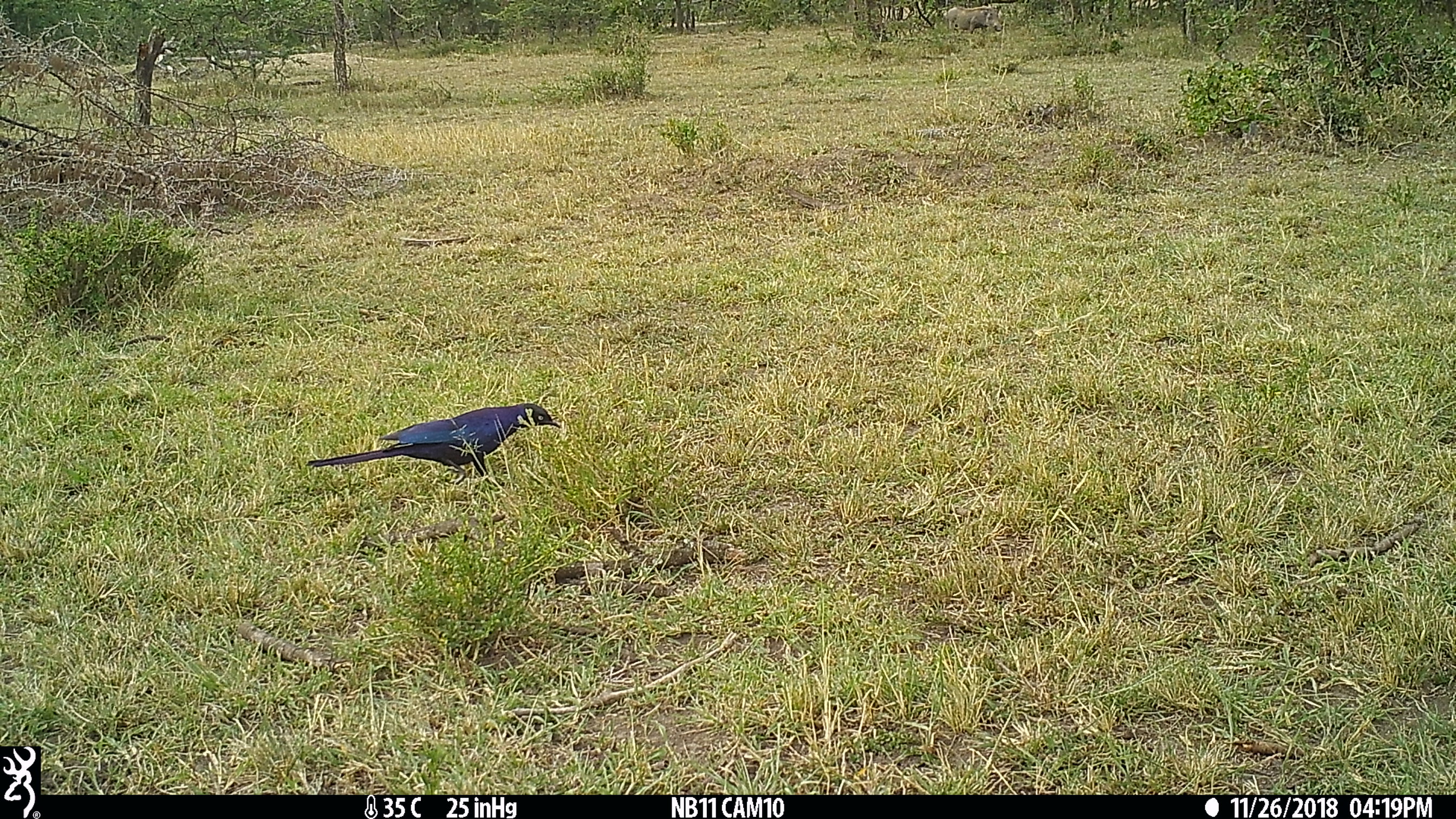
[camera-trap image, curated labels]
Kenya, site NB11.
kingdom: Animalia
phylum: Chordata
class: Aves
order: Passeriformes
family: Sturnidae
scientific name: Sturnidae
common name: starling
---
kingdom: Animalia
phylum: Chordata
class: Mammalia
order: Artiodactyla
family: Suidae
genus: Phacochoerus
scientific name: Phacochoerus africanus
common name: common warthog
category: warthog